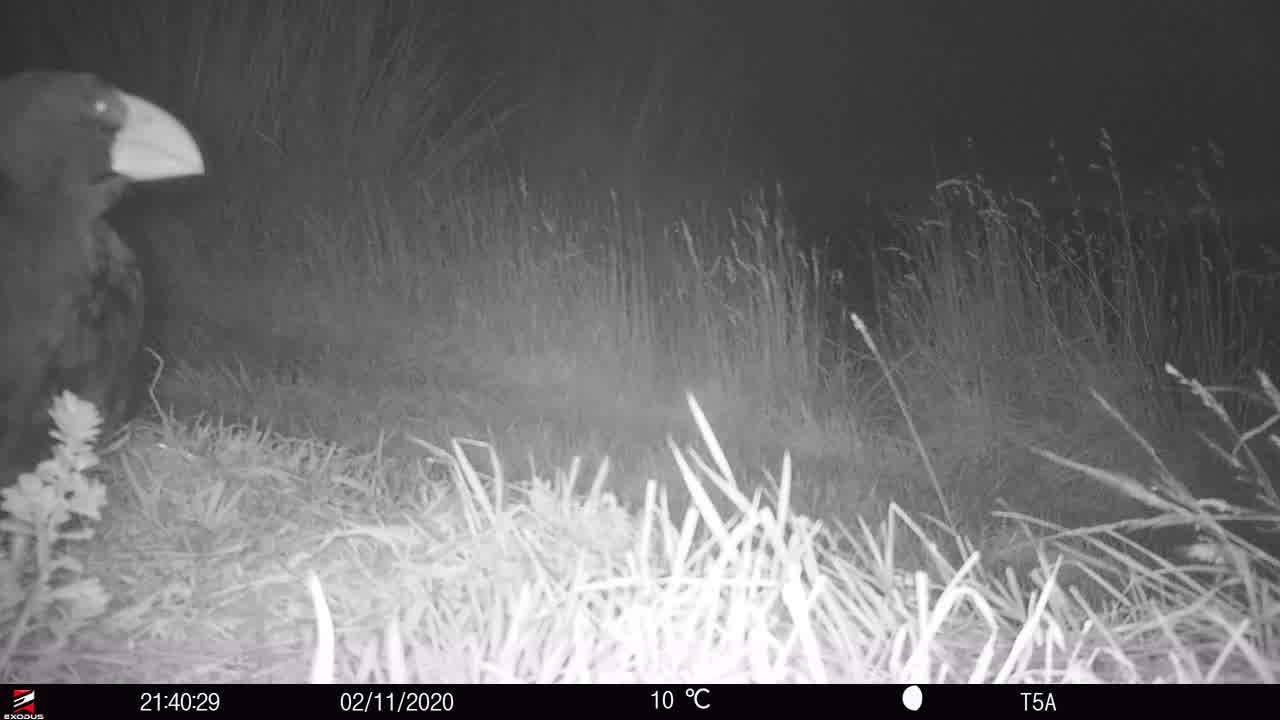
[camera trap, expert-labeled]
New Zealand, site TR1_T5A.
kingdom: Animalia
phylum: Chordata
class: Aves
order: Gruiformes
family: Rallidae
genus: Porphyrio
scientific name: Porphyrio mantelli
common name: takahe